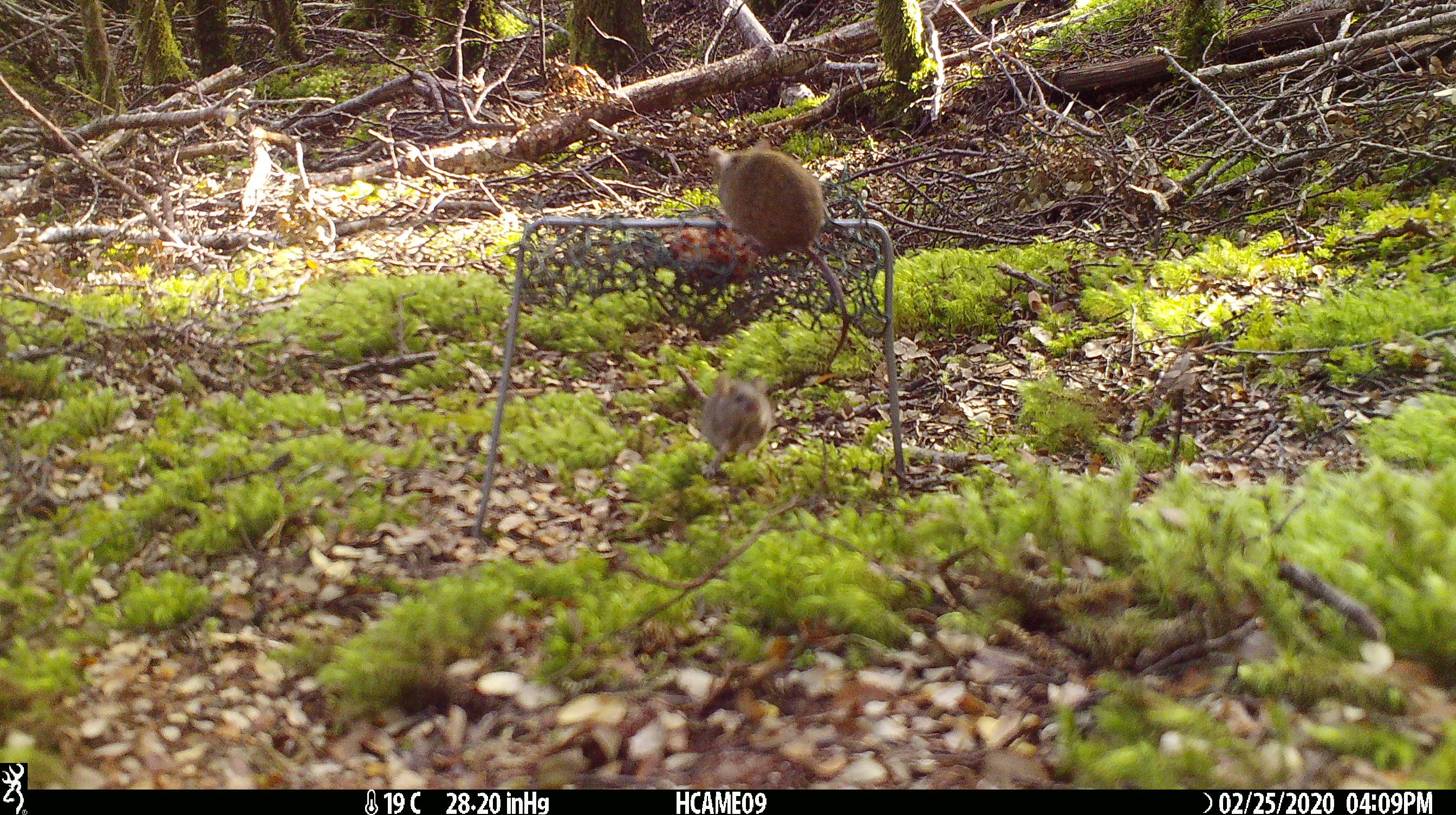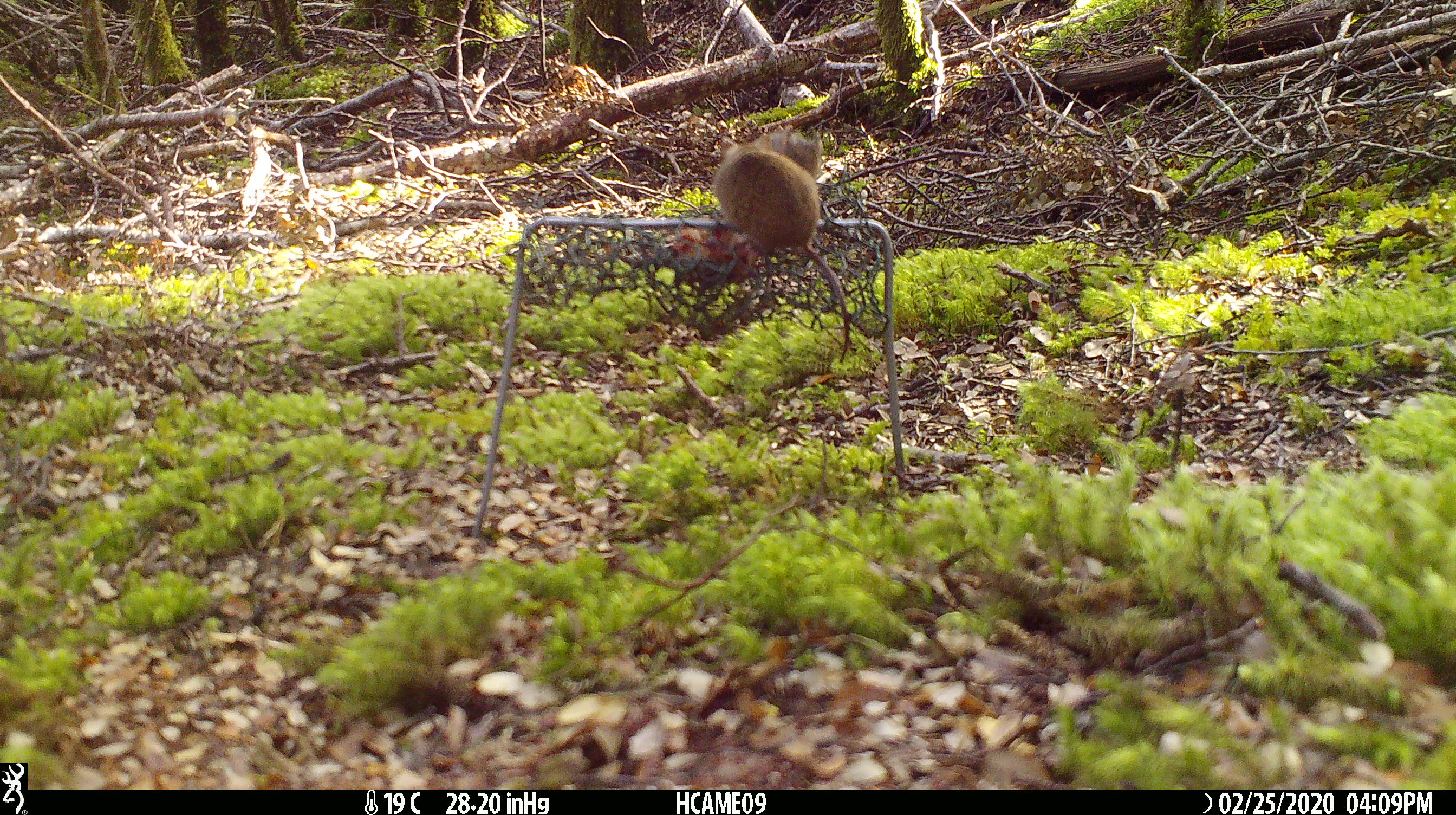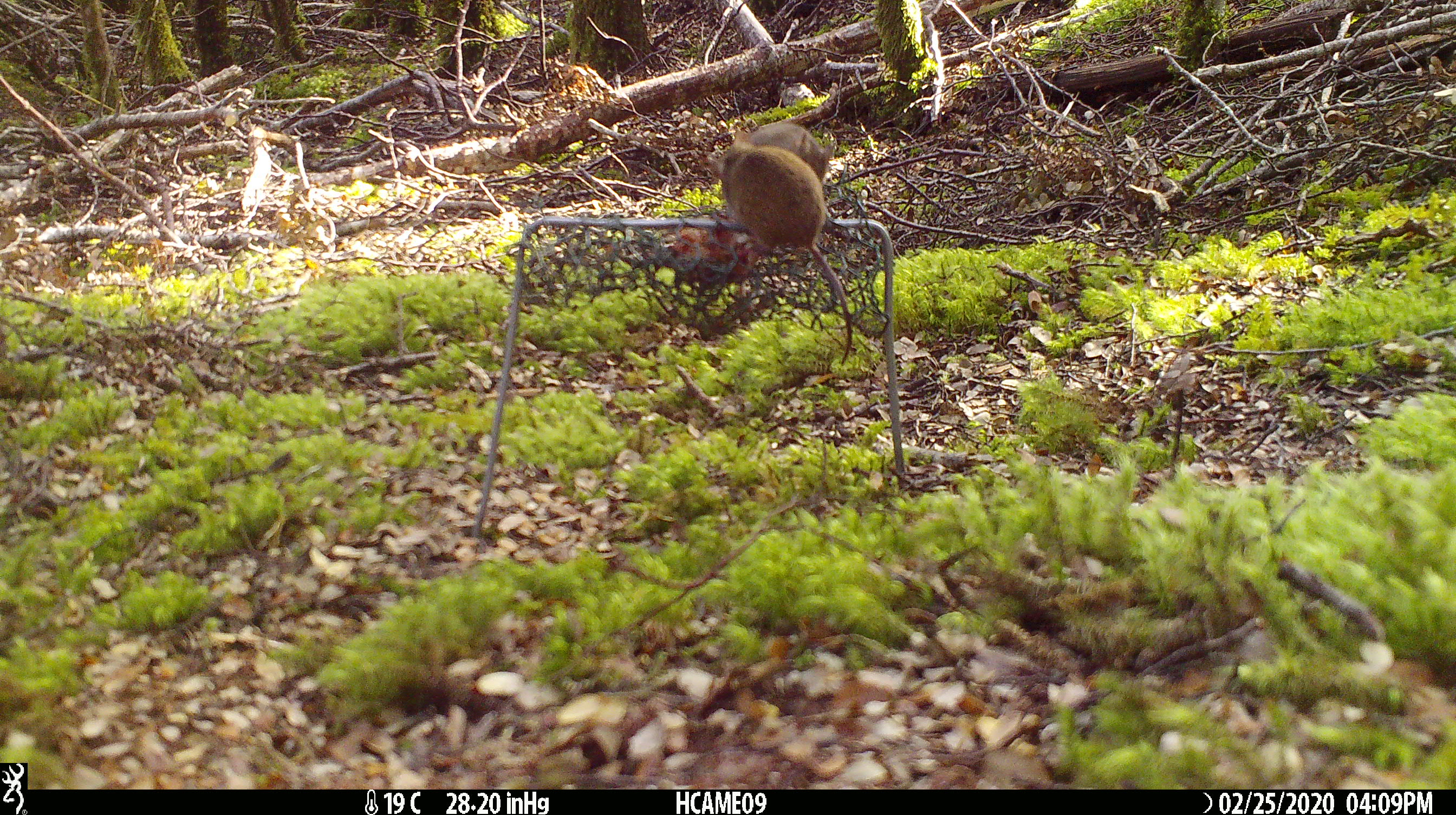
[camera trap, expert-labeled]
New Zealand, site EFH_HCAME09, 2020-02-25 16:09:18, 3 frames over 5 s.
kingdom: Animalia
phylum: Chordata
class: Mammalia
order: Rodentia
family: Muridae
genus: Mus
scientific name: Mus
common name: mouse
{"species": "mouse (Mus)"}